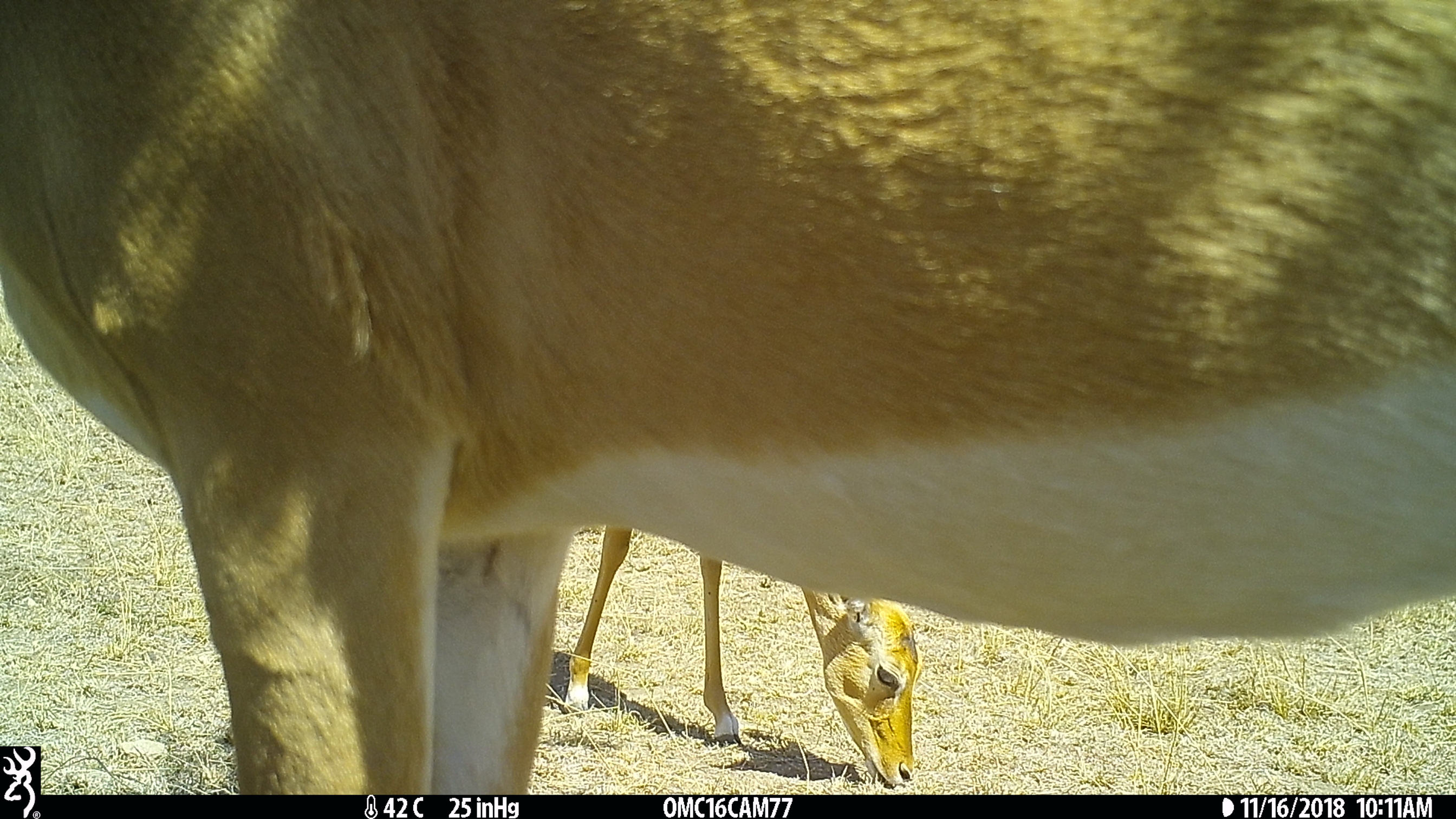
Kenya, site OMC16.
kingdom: Animalia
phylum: Chordata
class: Mammalia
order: Artiodactyla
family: Bovidae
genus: Aepyceros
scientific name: Aepyceros melampus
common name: impala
Impala (Aepyceros melampus).